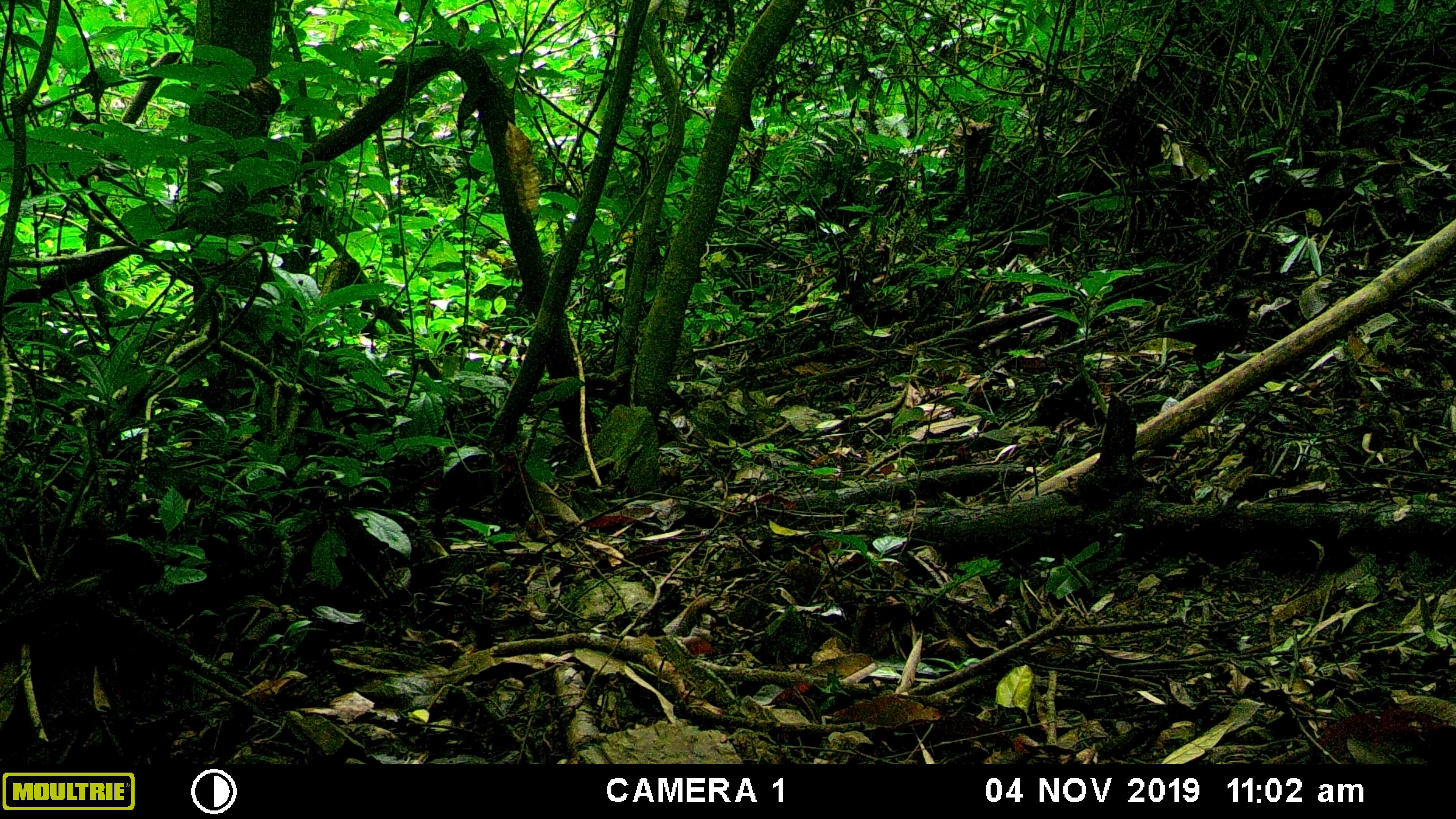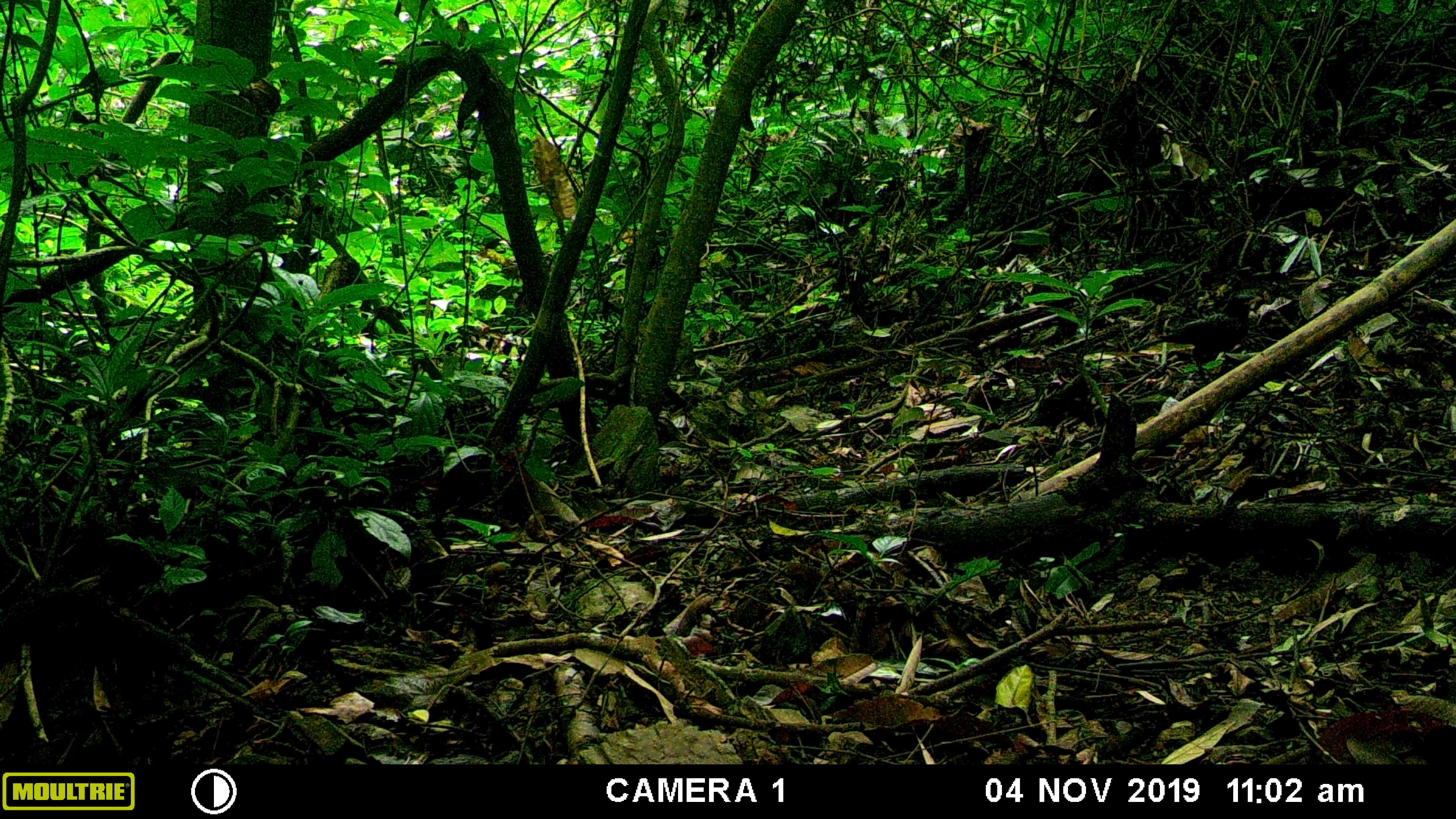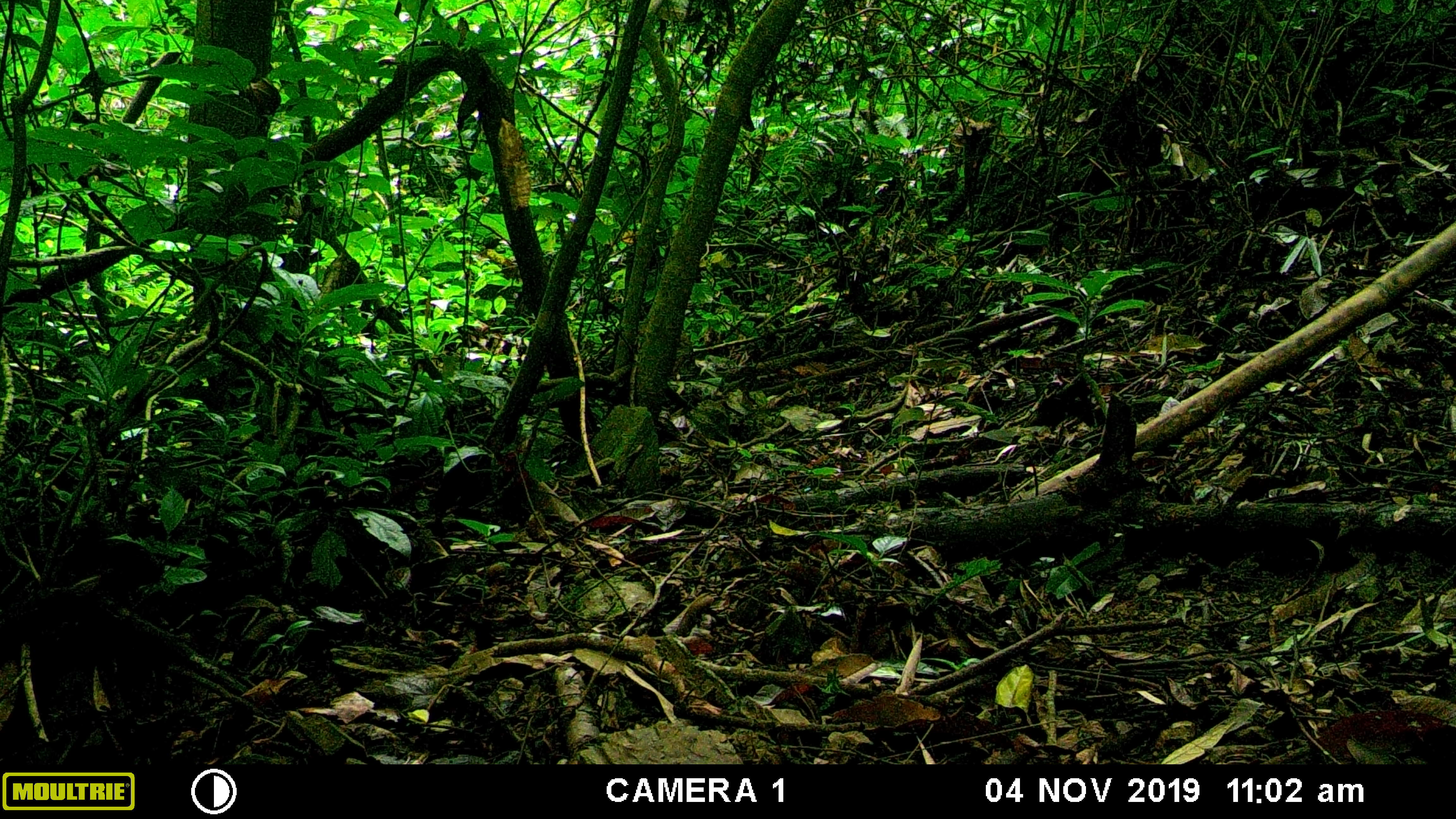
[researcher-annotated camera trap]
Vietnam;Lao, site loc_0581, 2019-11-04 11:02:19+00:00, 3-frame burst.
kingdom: Animalia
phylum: Chordata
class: Aves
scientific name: Aves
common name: bird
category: unidentified bird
Unidentified bird (bird) (Aves). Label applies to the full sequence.